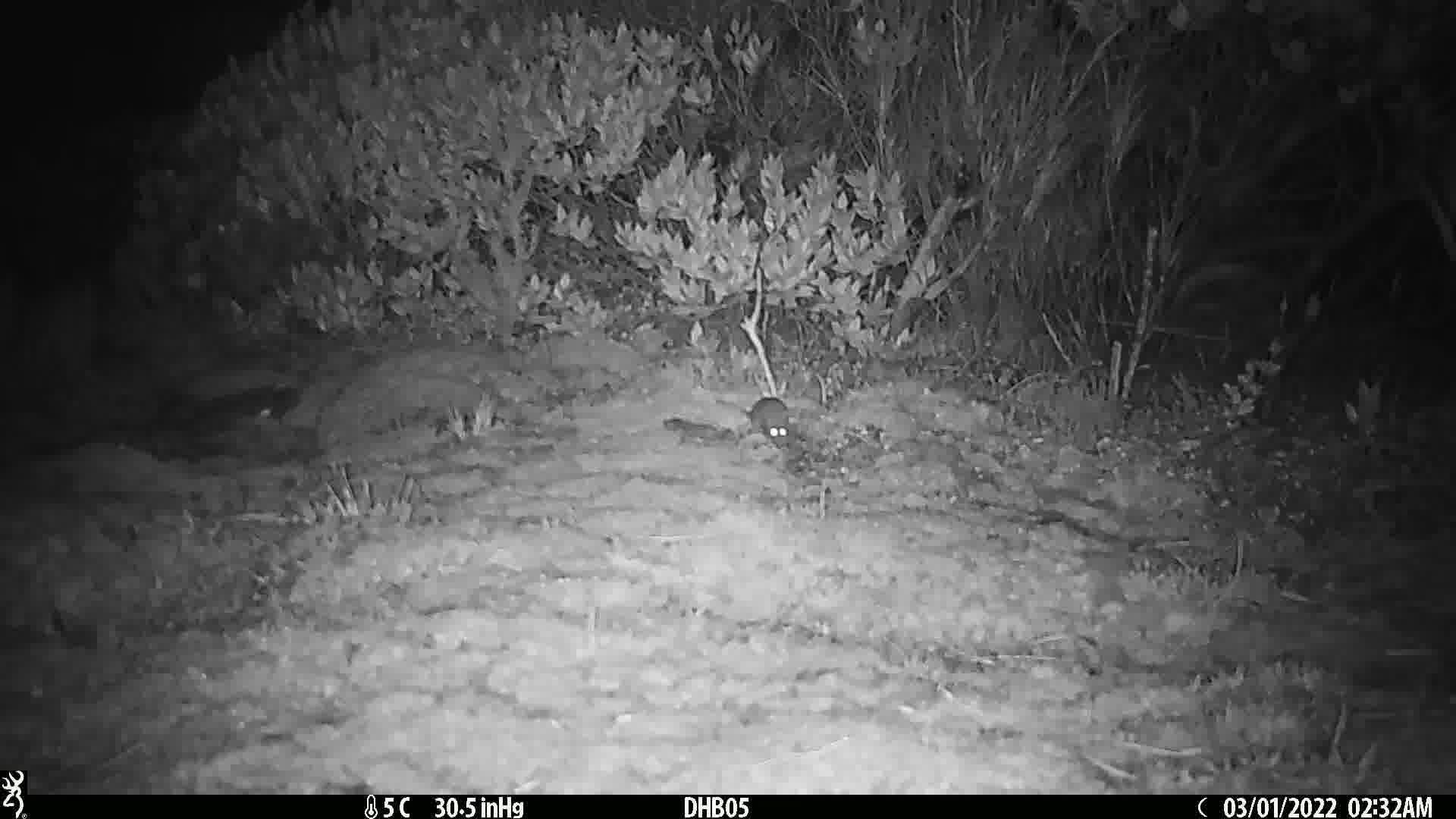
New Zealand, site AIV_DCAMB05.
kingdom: Animalia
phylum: Chordata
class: Mammalia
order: Rodentia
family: Muridae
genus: Mus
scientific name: Mus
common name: mouse